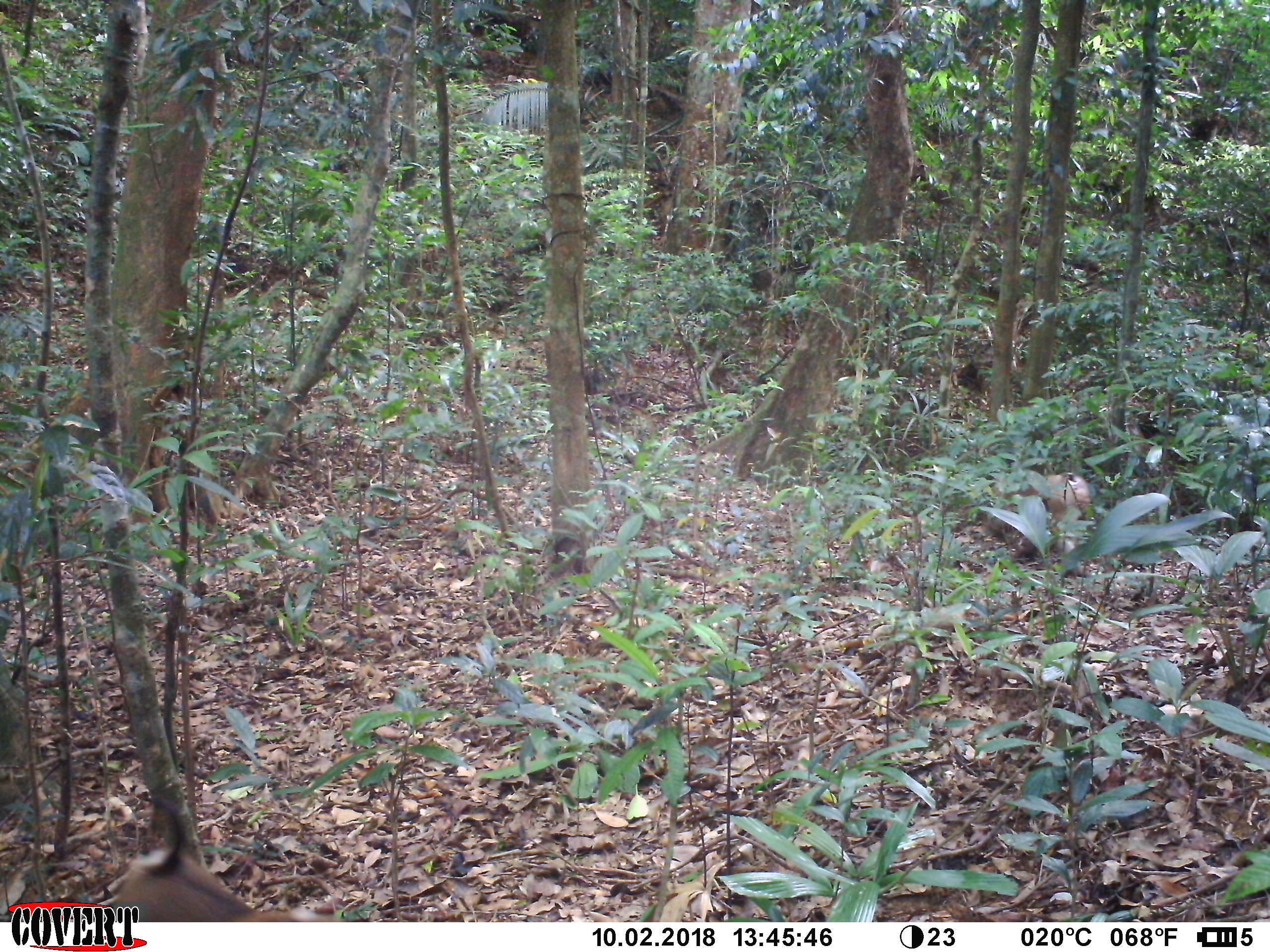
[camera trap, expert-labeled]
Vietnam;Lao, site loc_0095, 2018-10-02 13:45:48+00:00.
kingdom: Animalia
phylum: Chordata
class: Mammalia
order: Primates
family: Cercopithecidae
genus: Macaca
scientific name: Macaca nemestrina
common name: pig-tailed macaque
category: pig tailed macaque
Pig tailed macaque (pig-tailed macaque) (Macaca nemestrina). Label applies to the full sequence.